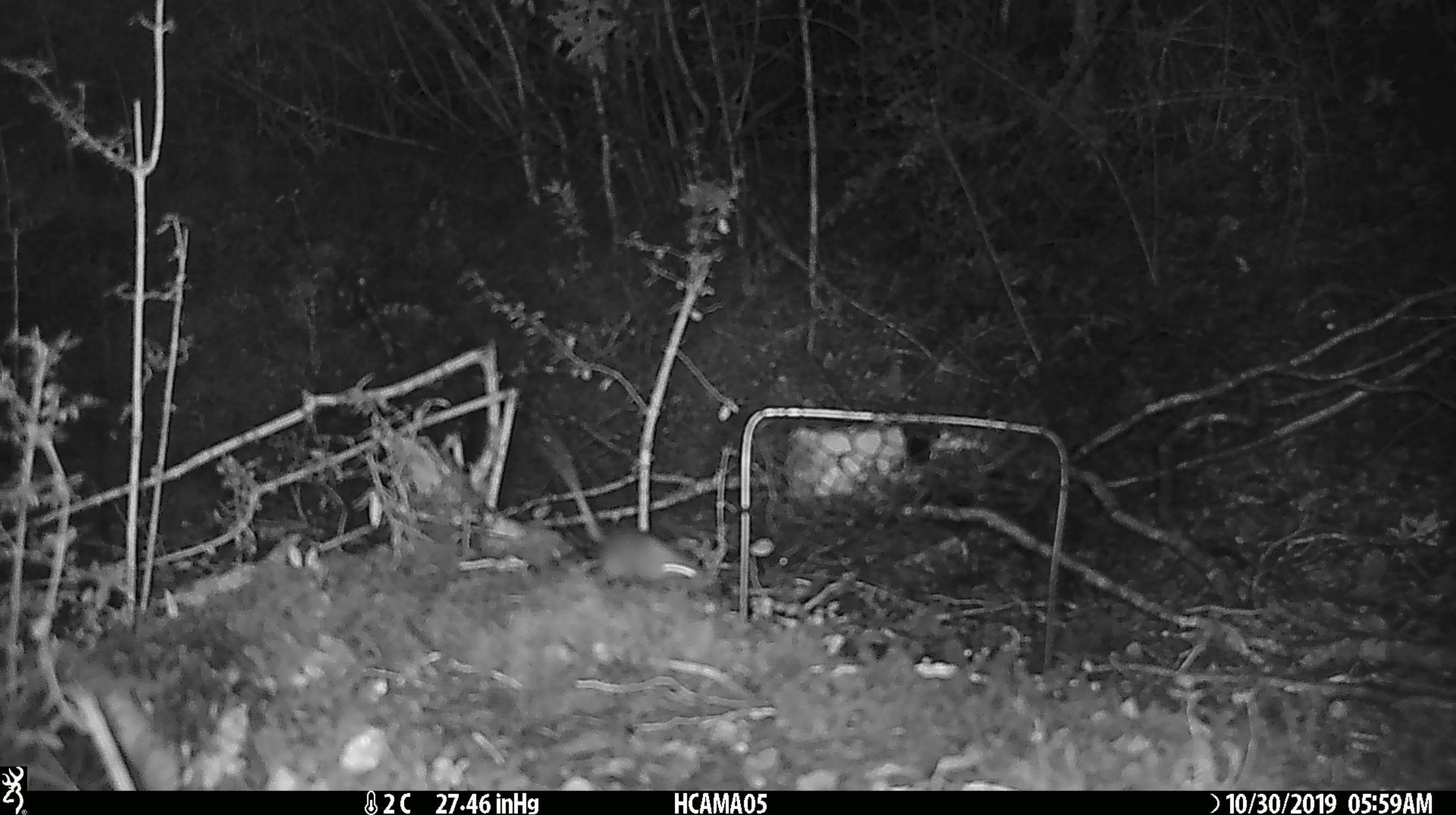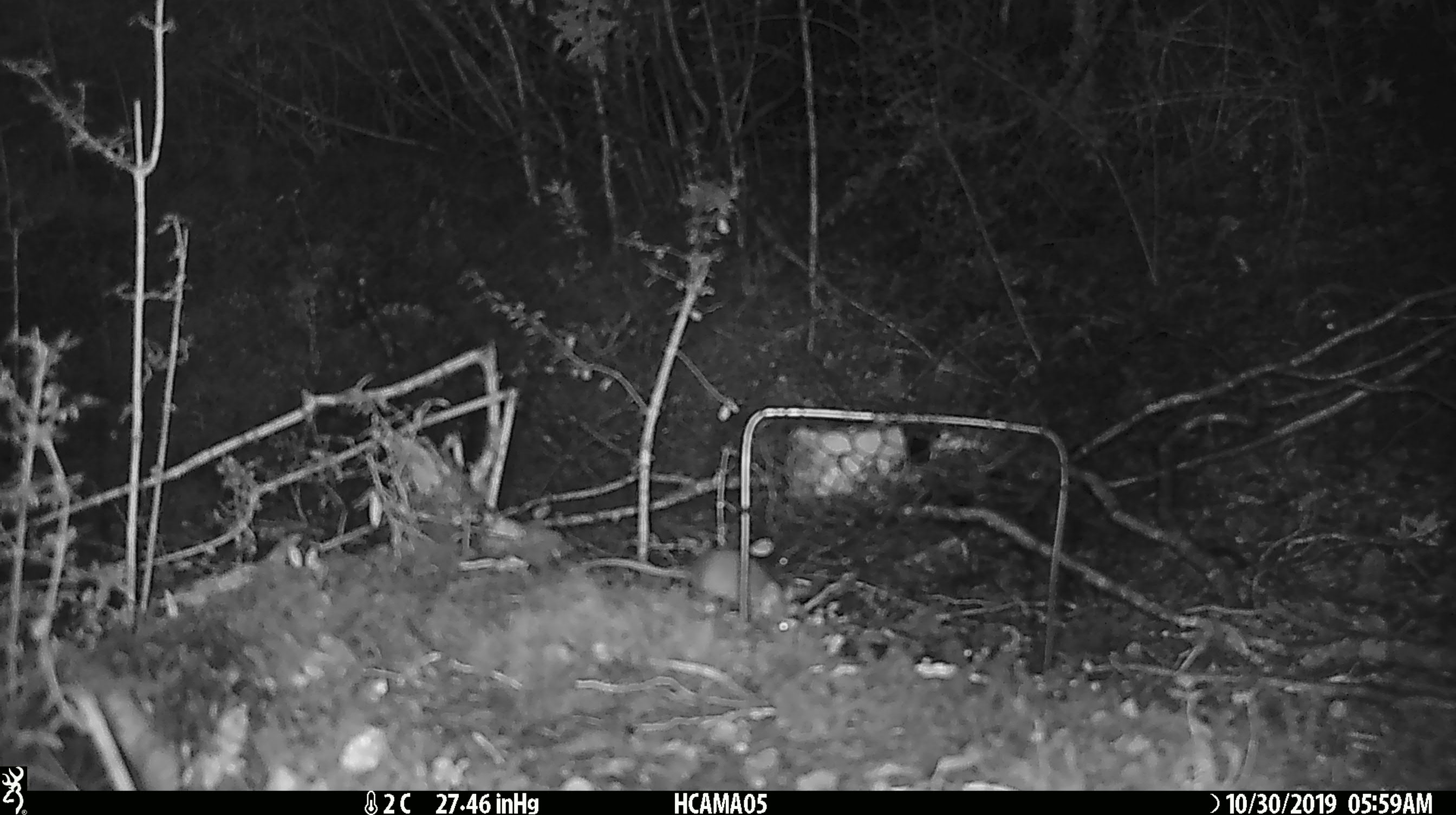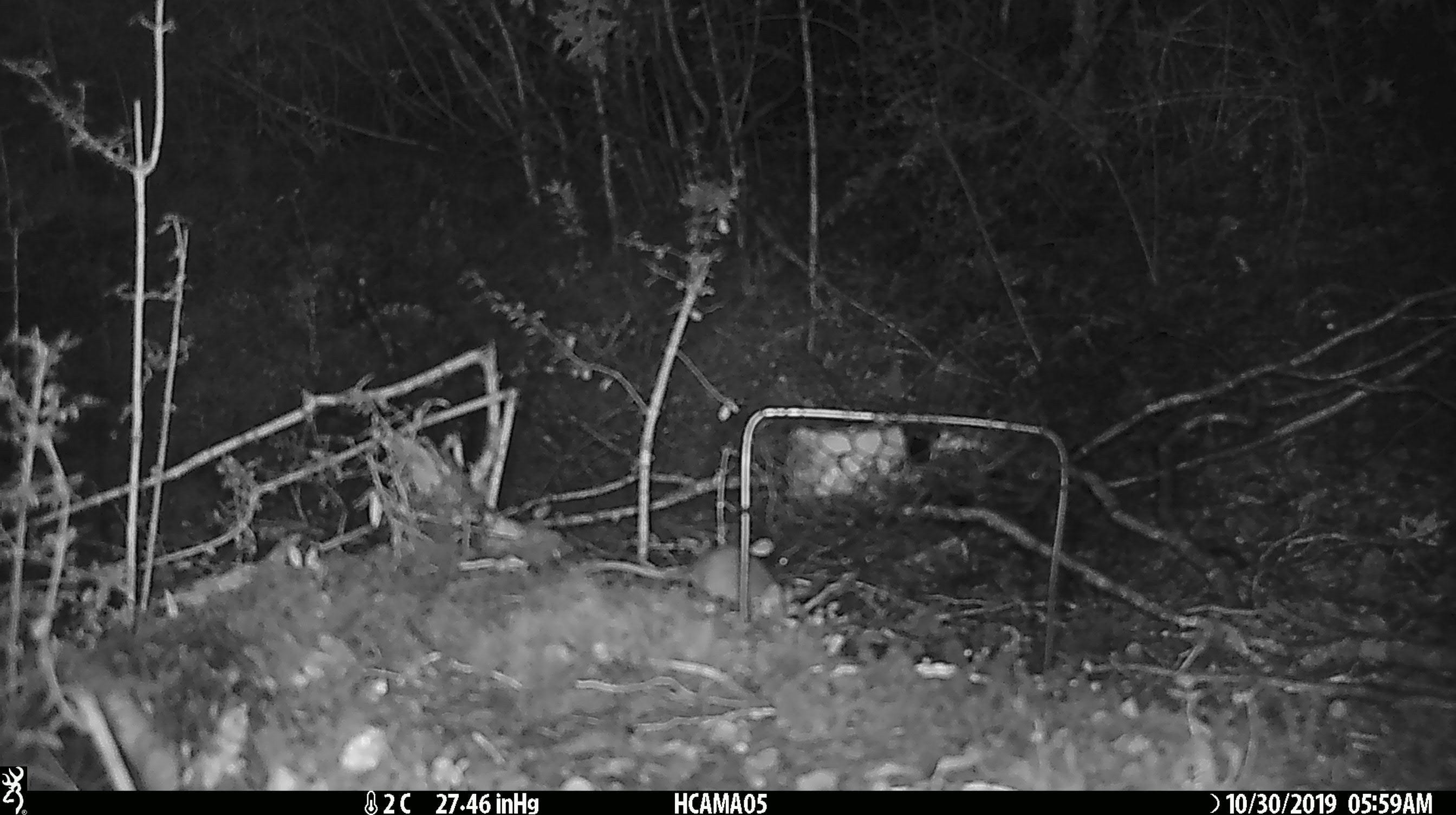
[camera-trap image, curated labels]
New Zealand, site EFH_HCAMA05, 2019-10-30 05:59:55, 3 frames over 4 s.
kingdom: Animalia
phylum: Chordata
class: Mammalia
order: Rodentia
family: Muridae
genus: Mus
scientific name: Mus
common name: mouse